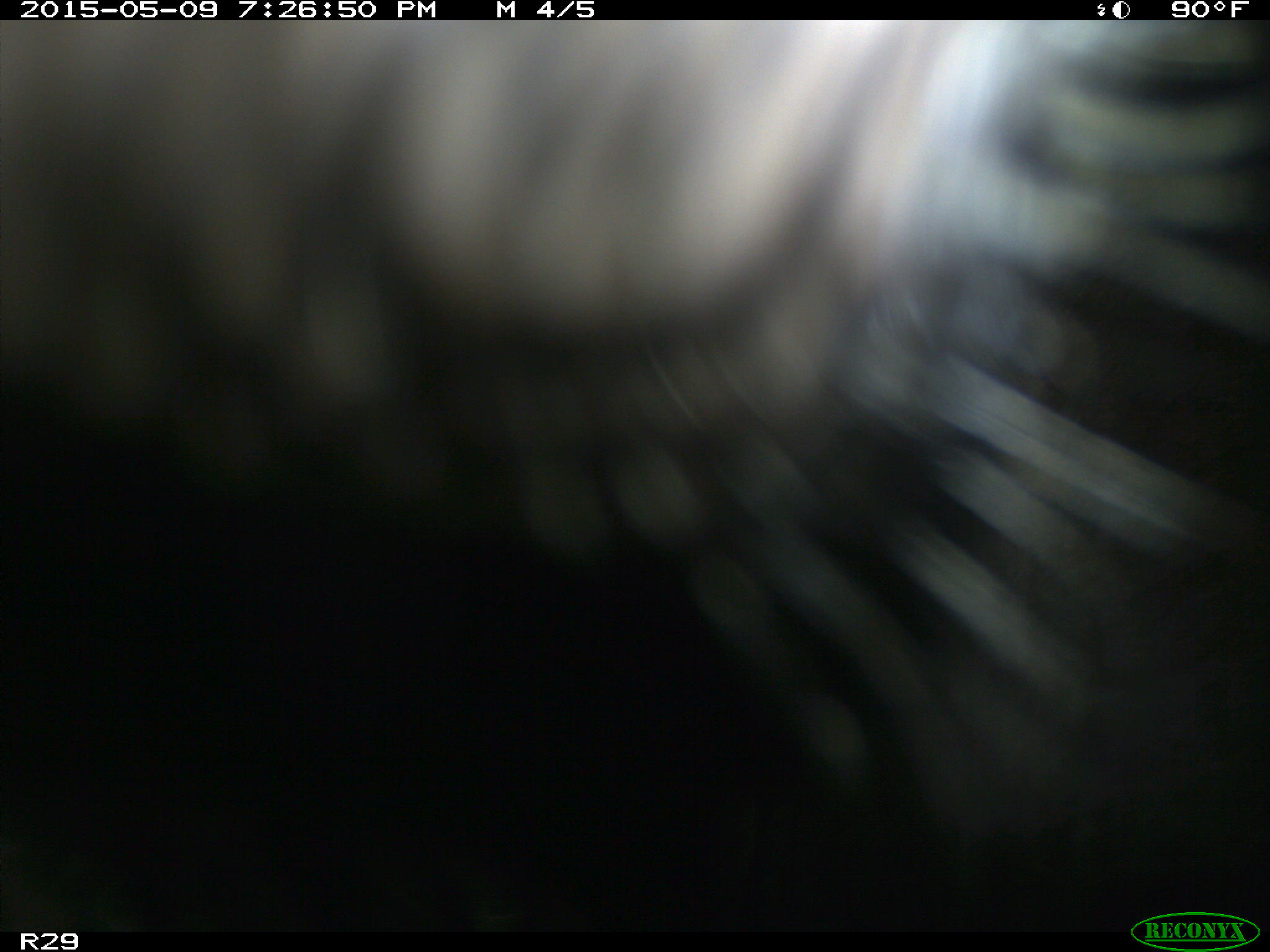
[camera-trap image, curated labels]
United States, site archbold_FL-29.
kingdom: Animalia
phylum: Chordata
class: Mammalia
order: Artiodactyla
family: Bovidae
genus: Bos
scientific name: Bos taurus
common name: domestic cow